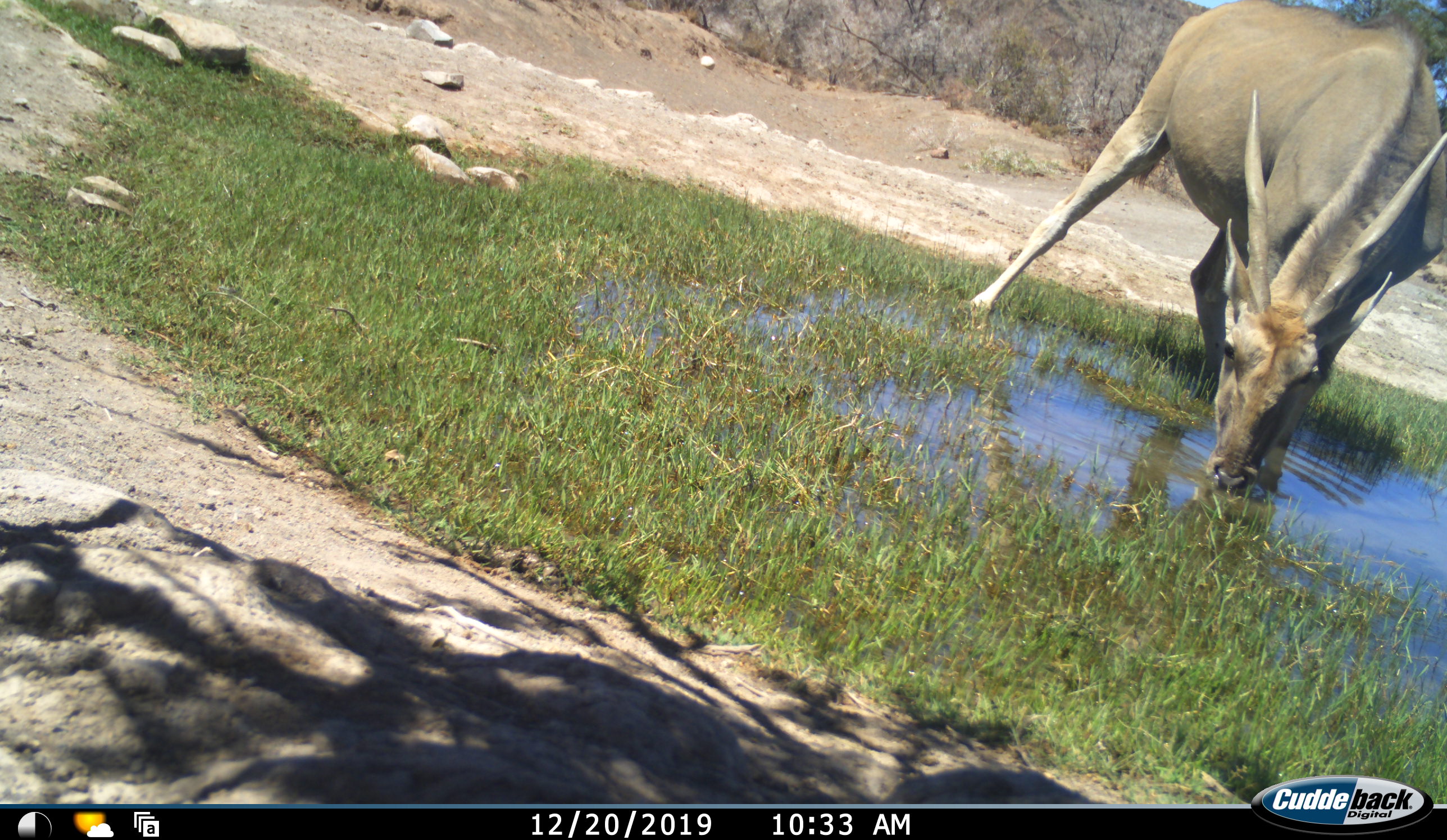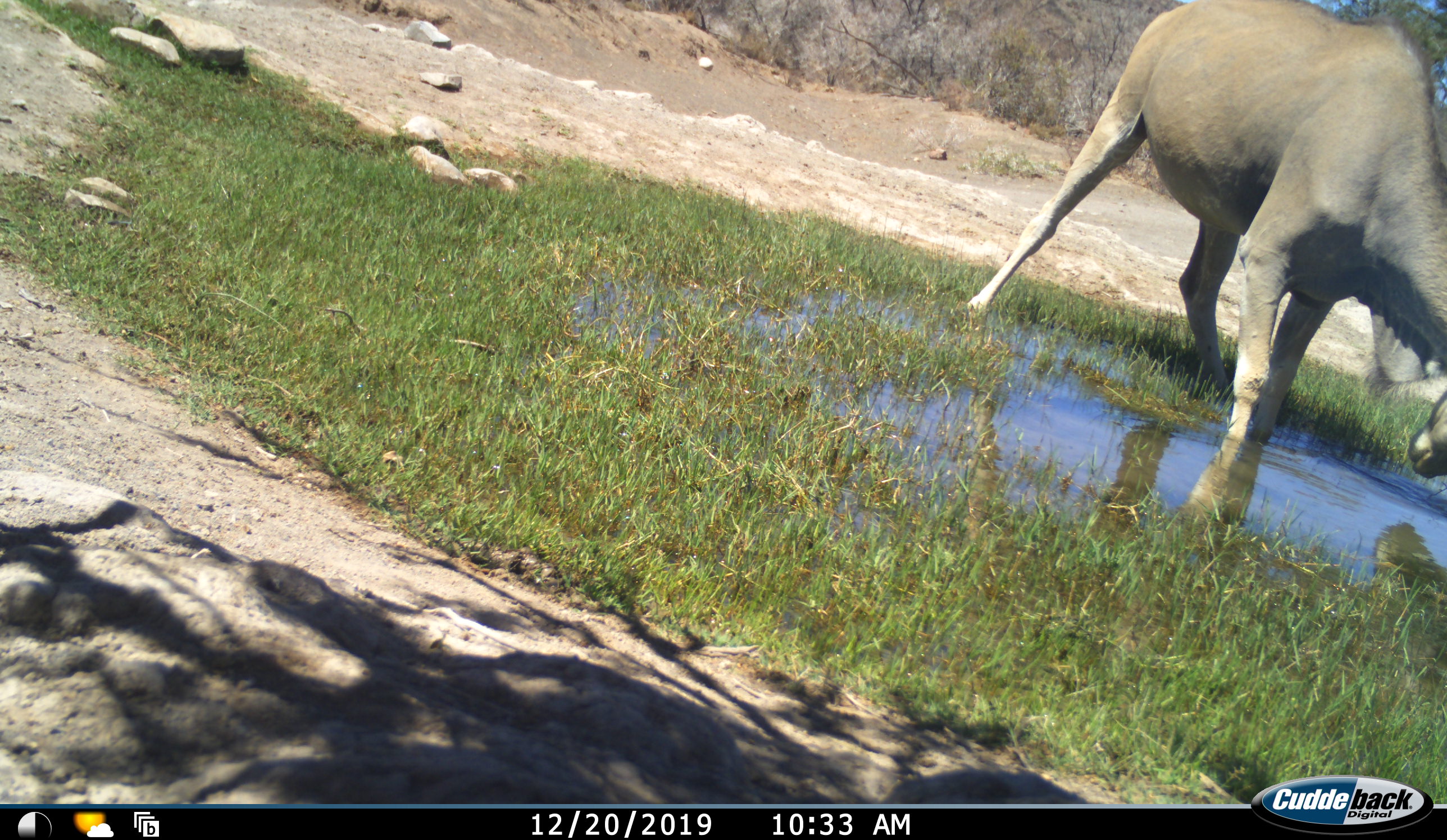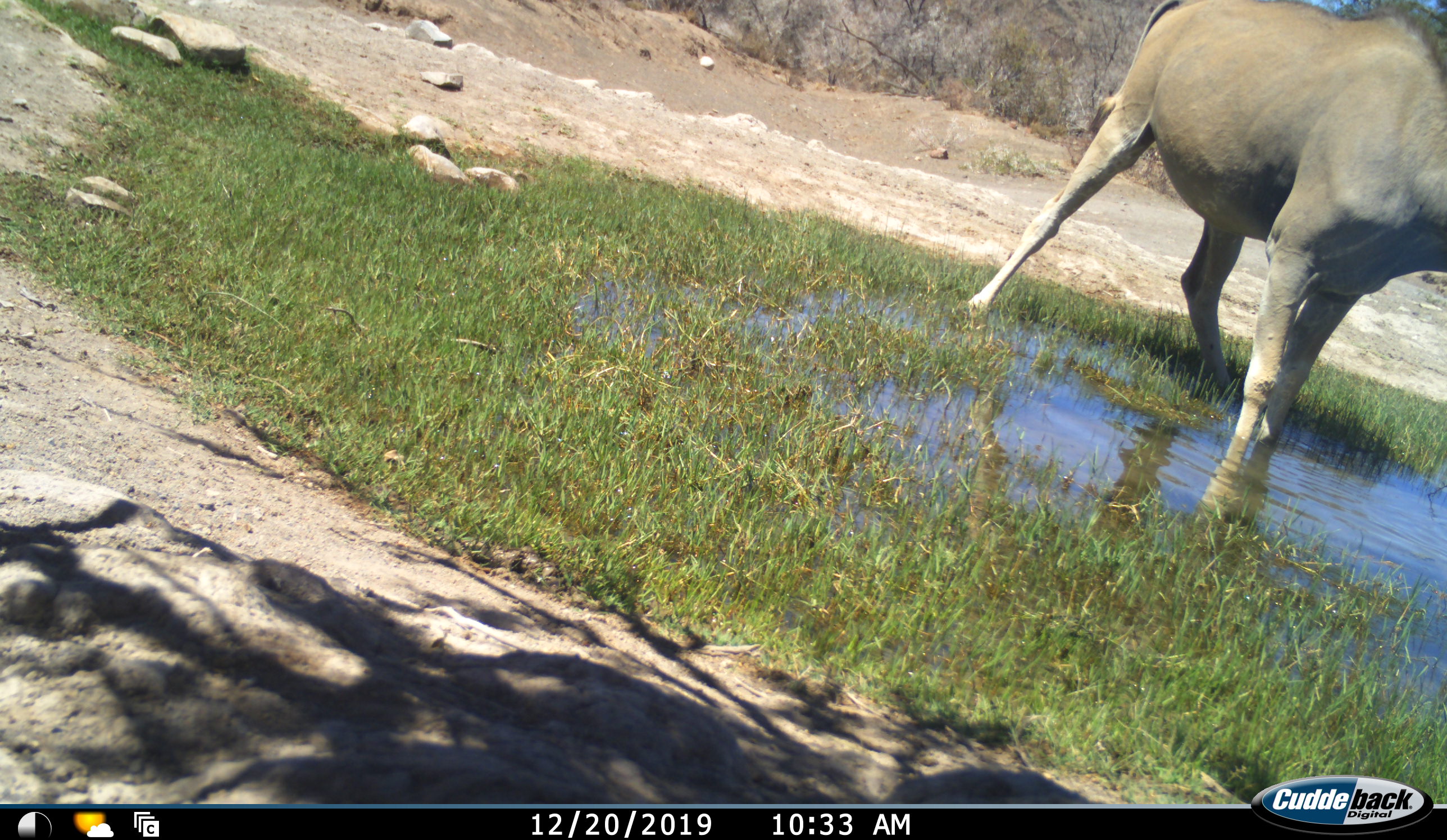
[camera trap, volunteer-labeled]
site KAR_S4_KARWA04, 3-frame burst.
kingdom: Animalia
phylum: Chordata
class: Mammalia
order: Artiodactyla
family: Bovidae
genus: Tragelaphus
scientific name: Tragelaphus oryx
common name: eland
Eland (Tragelaphus oryx), count 1. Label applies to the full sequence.